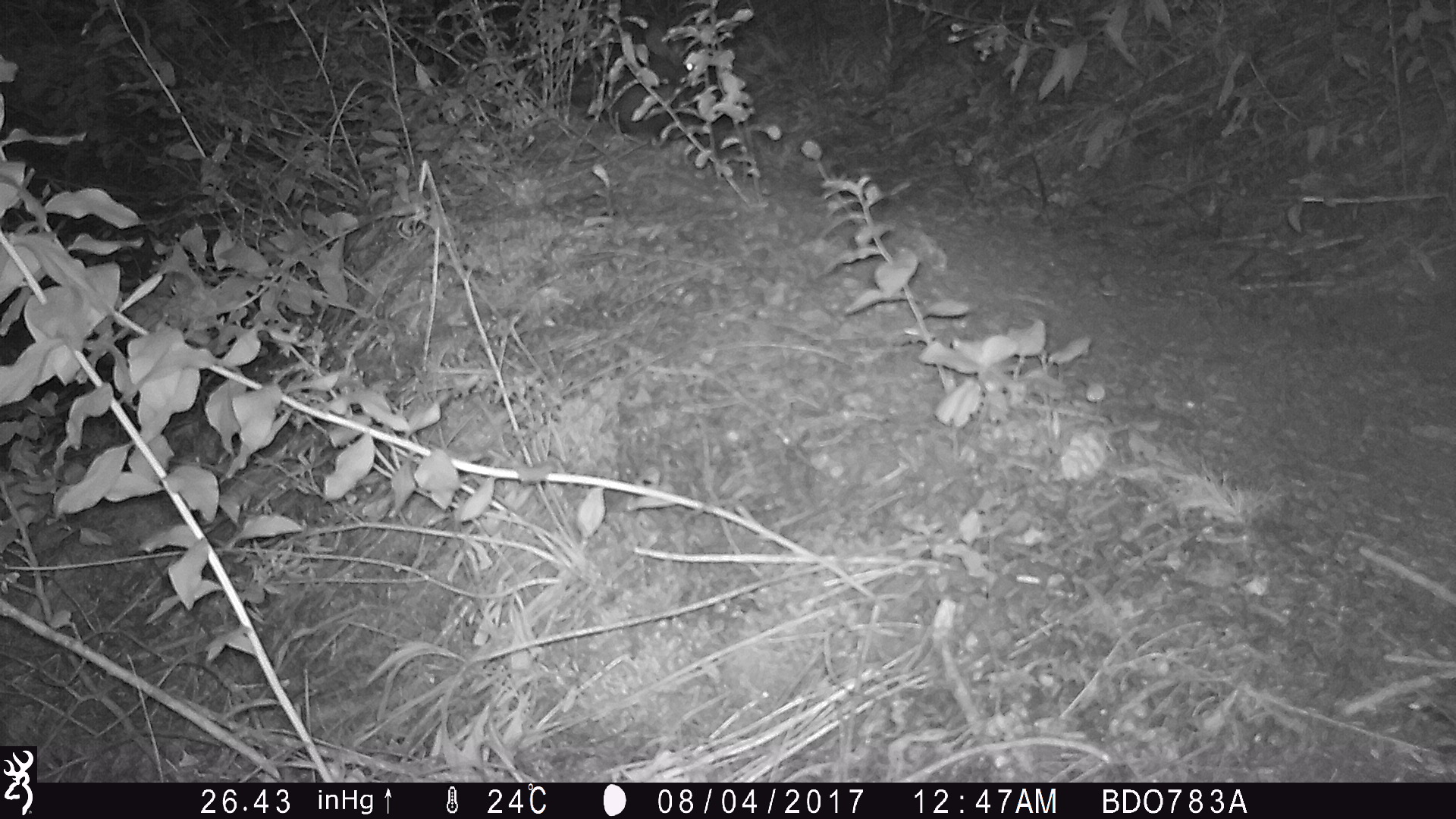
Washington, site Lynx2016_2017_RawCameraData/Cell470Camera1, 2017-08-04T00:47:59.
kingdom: Animalia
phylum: Chordata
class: Mammalia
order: Lagomorpha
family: Leporidae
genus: Lepus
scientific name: Lepus americanus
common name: snowshoe hare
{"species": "Lepus americanus (snowshoe hare)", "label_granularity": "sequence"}